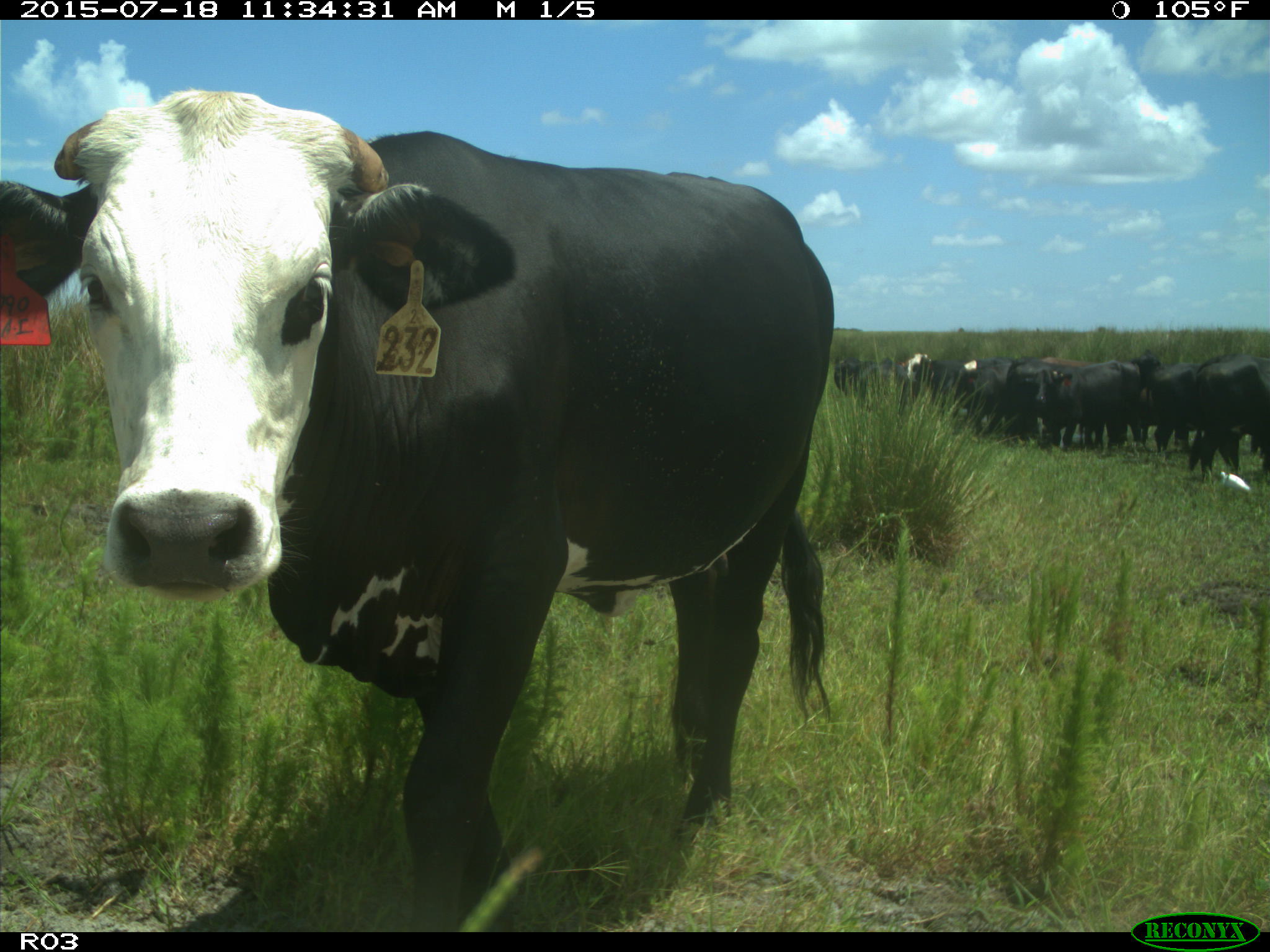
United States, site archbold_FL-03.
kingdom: Animalia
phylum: Chordata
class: Mammalia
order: Artiodactyla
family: Bovidae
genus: Bos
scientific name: Bos taurus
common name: domestic cow